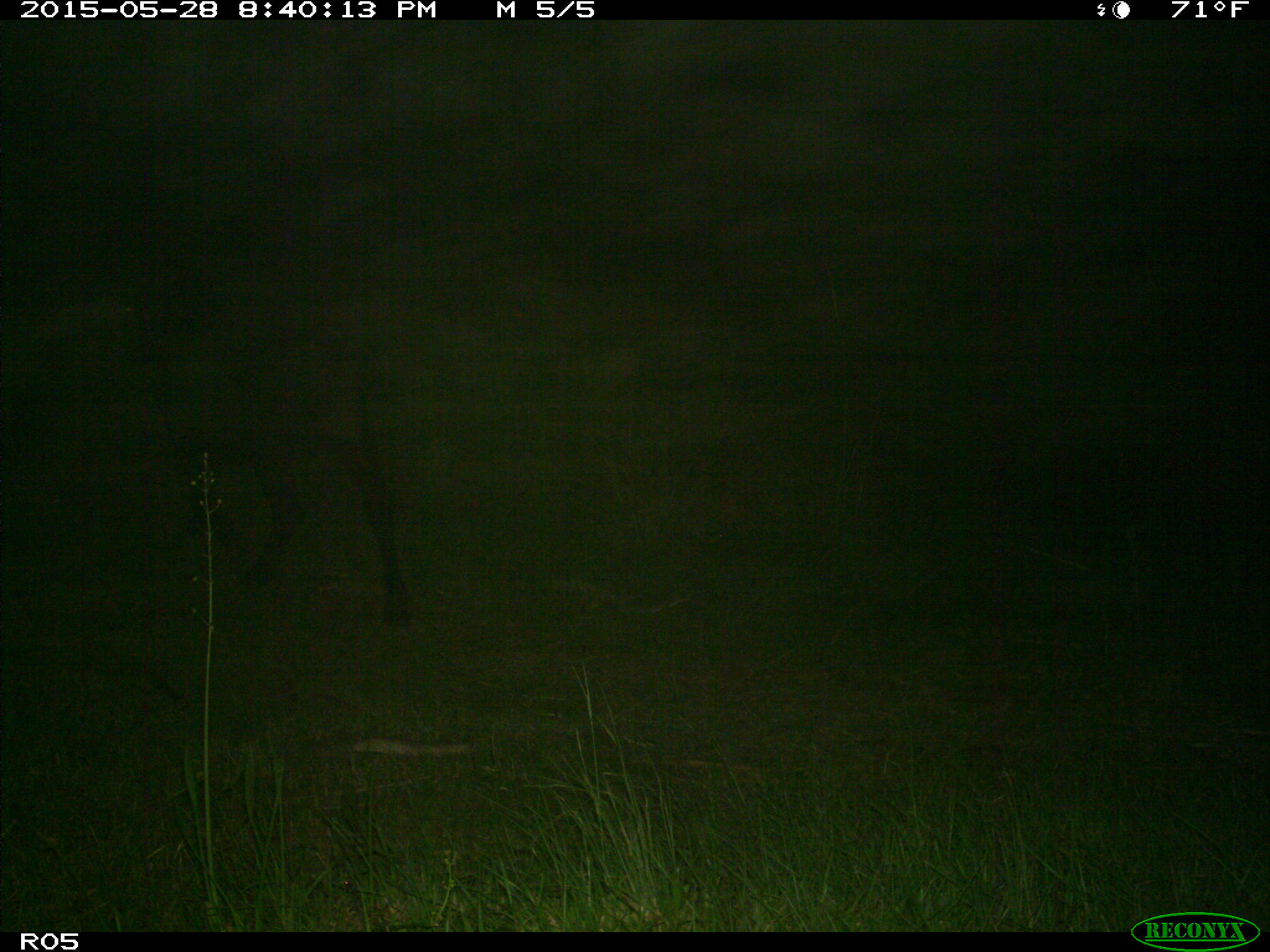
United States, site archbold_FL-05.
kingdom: Animalia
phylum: Chordata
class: Mammalia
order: Artiodactyla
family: Bovidae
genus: Bos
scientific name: Bos taurus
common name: domestic cow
Bos taurus (domestic cow).